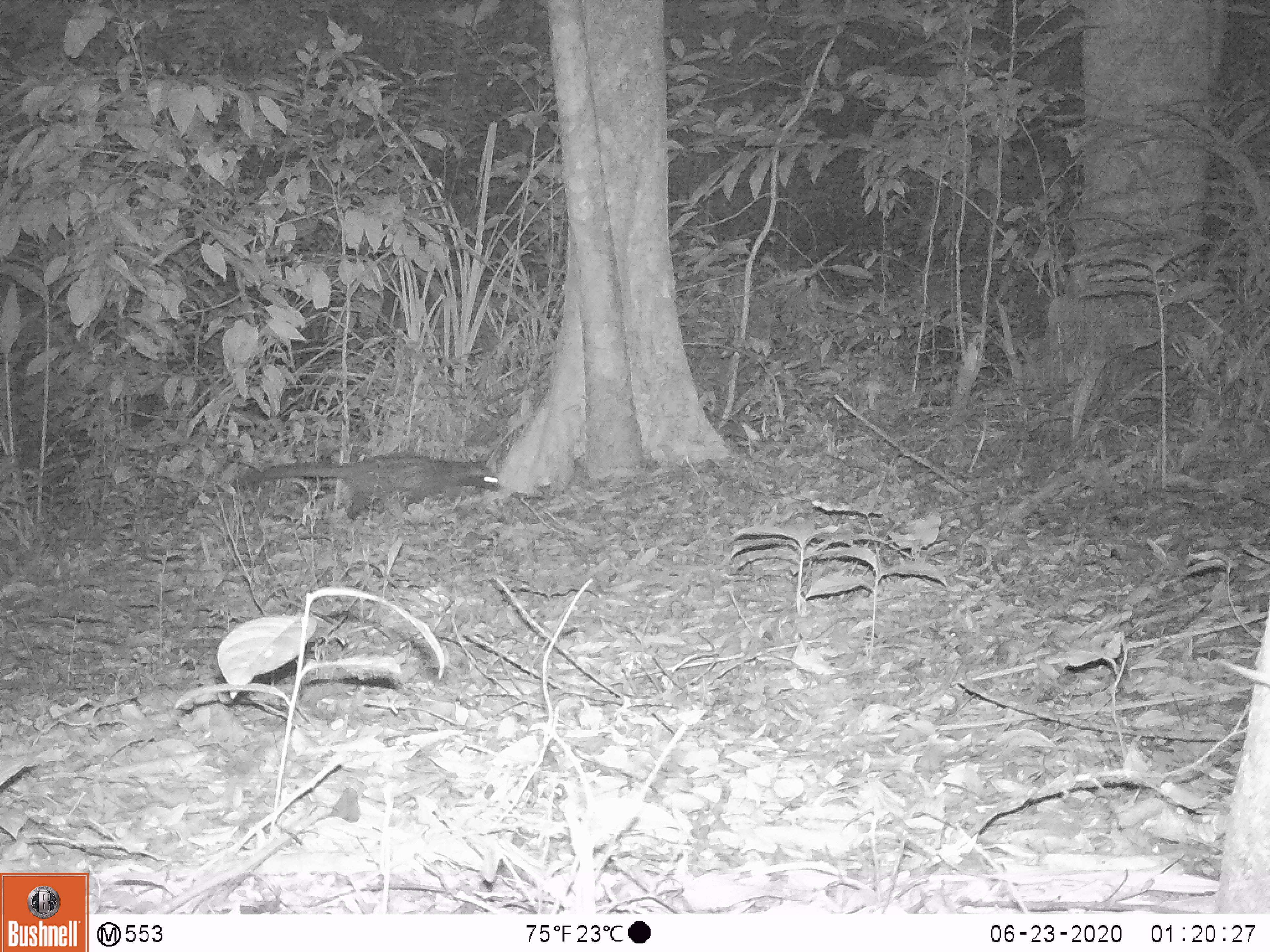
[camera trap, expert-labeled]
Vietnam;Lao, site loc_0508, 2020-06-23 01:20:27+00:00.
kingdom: Animalia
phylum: Chordata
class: Mammalia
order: Carnivora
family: Viverridae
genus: Paradoxurus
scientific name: Paradoxurus hermaphroditus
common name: common palm civet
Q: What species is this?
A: Common palm civet (Paradoxurus hermaphroditus).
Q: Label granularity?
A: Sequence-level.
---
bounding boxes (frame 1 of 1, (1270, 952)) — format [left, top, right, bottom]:
common palm civet: [234, 449, 501, 522]